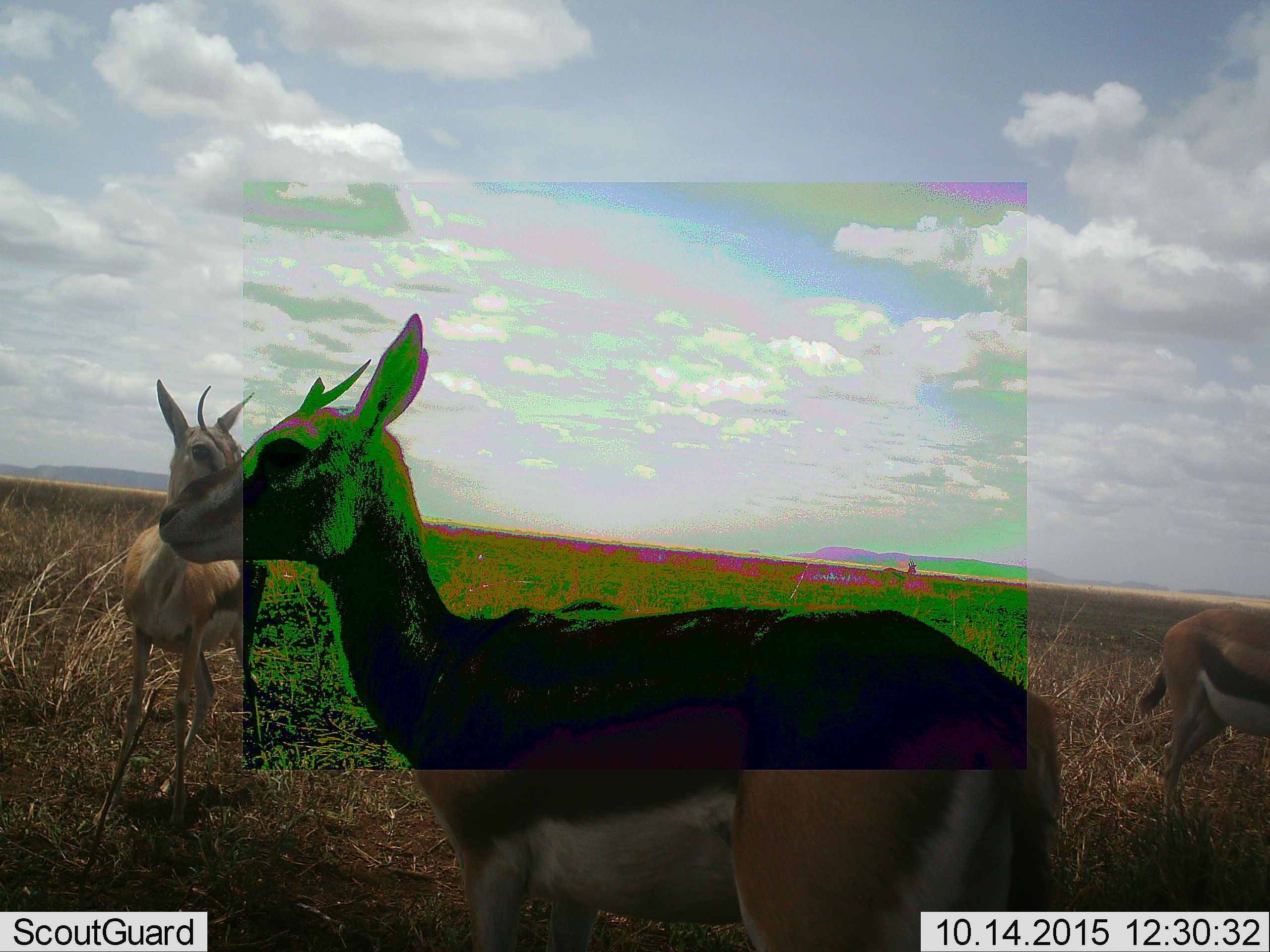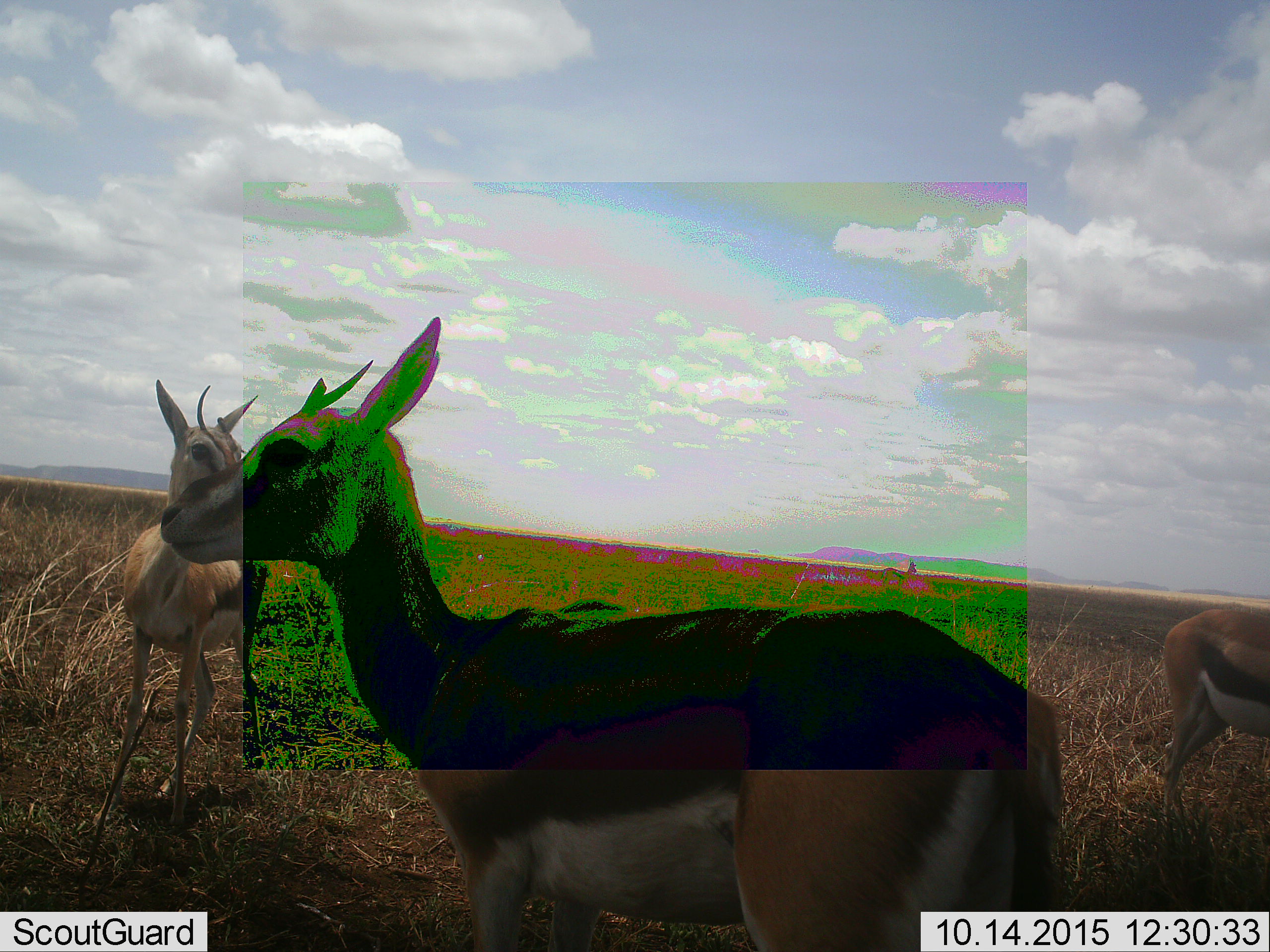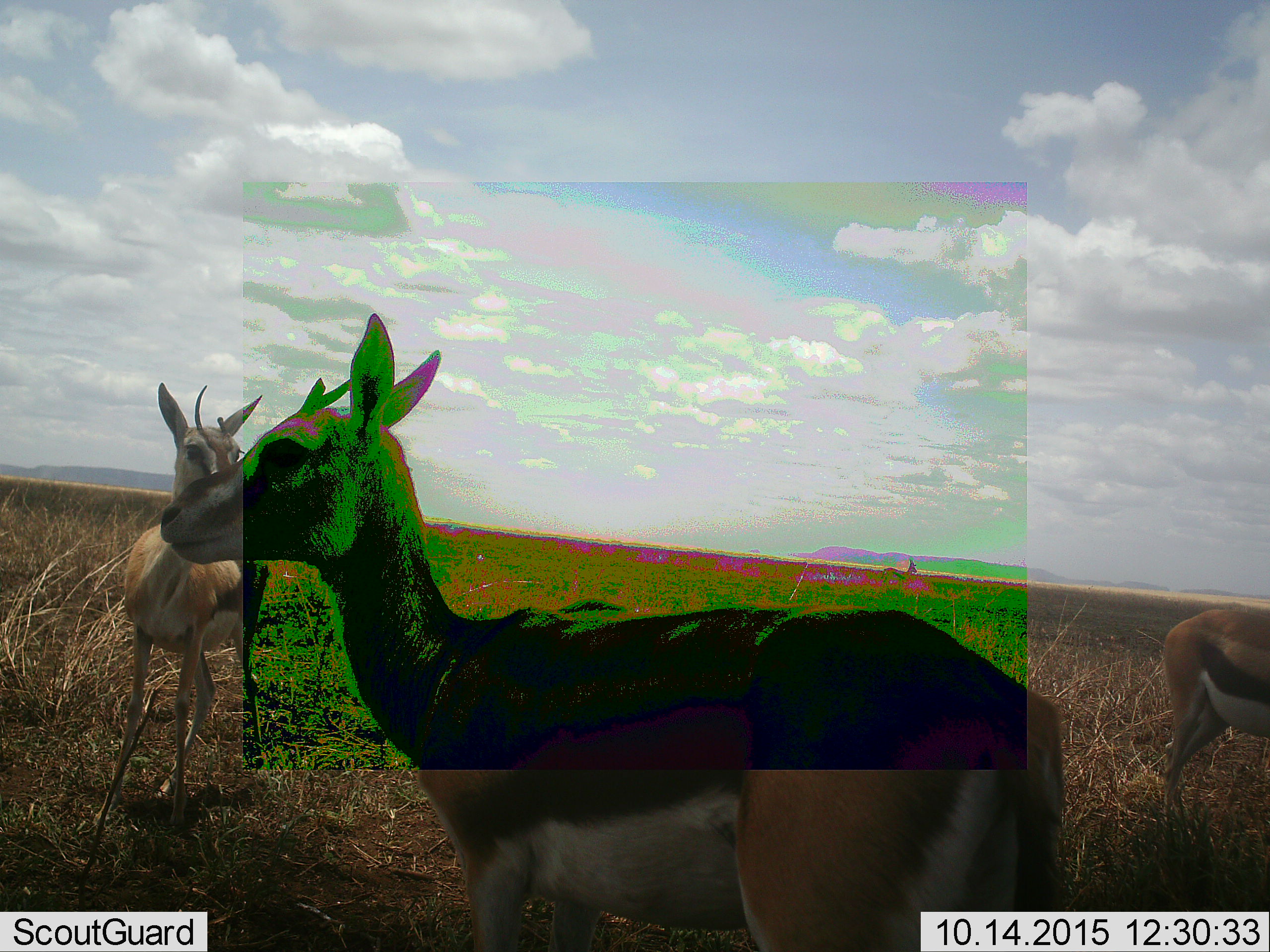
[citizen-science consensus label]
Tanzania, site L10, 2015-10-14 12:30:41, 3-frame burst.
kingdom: Animalia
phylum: Chordata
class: Mammalia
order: Artiodactyla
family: Bovidae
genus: Eudorcas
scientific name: Eudorcas thomsonii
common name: thomson's gazelle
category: gazellethomsons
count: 3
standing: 100%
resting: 0%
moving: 11%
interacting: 0%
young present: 0%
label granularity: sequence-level